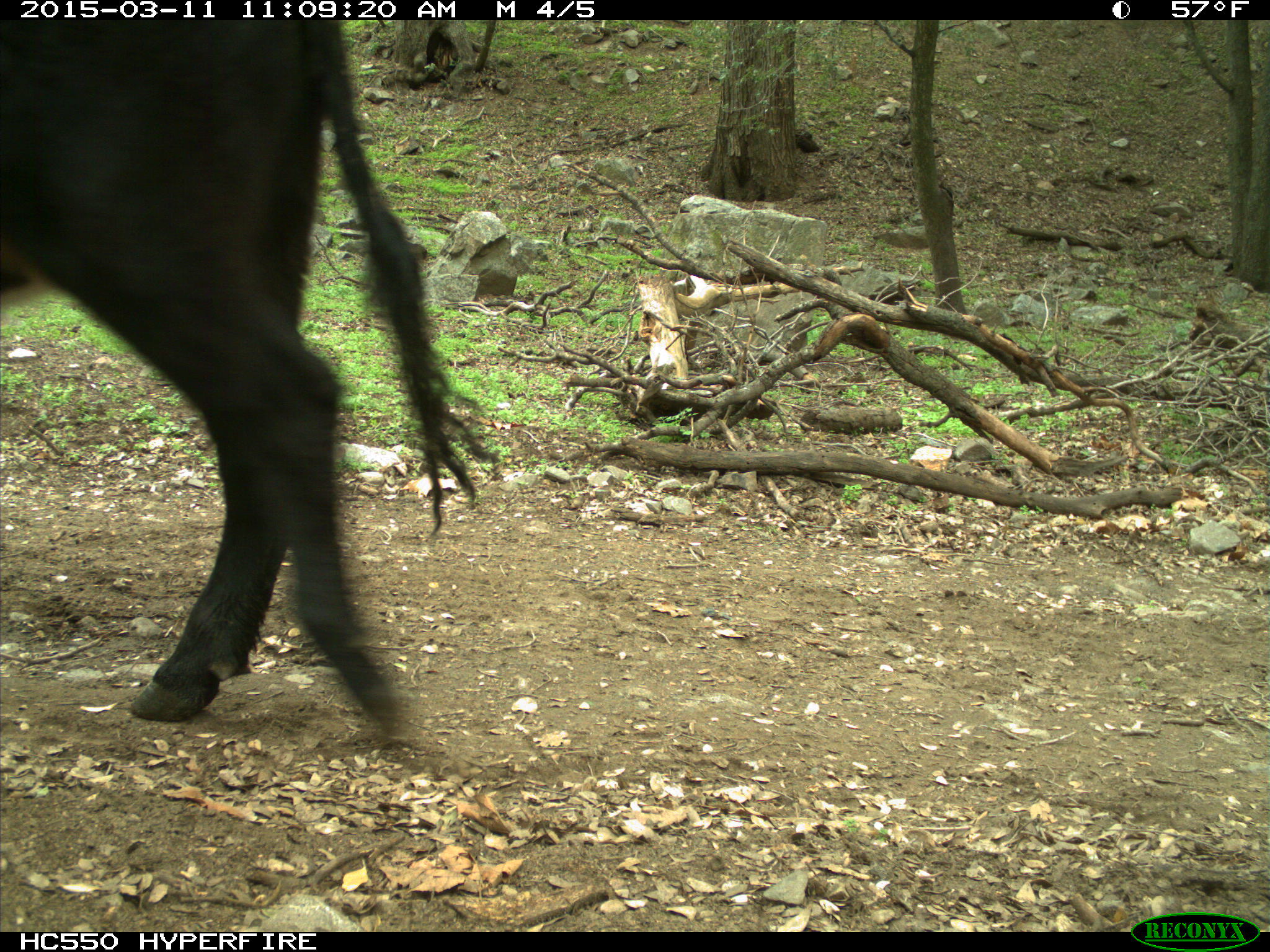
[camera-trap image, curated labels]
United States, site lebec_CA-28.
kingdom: Animalia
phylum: Chordata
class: Mammalia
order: Artiodactyla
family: Bovidae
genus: Bos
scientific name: Bos taurus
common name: domestic cow